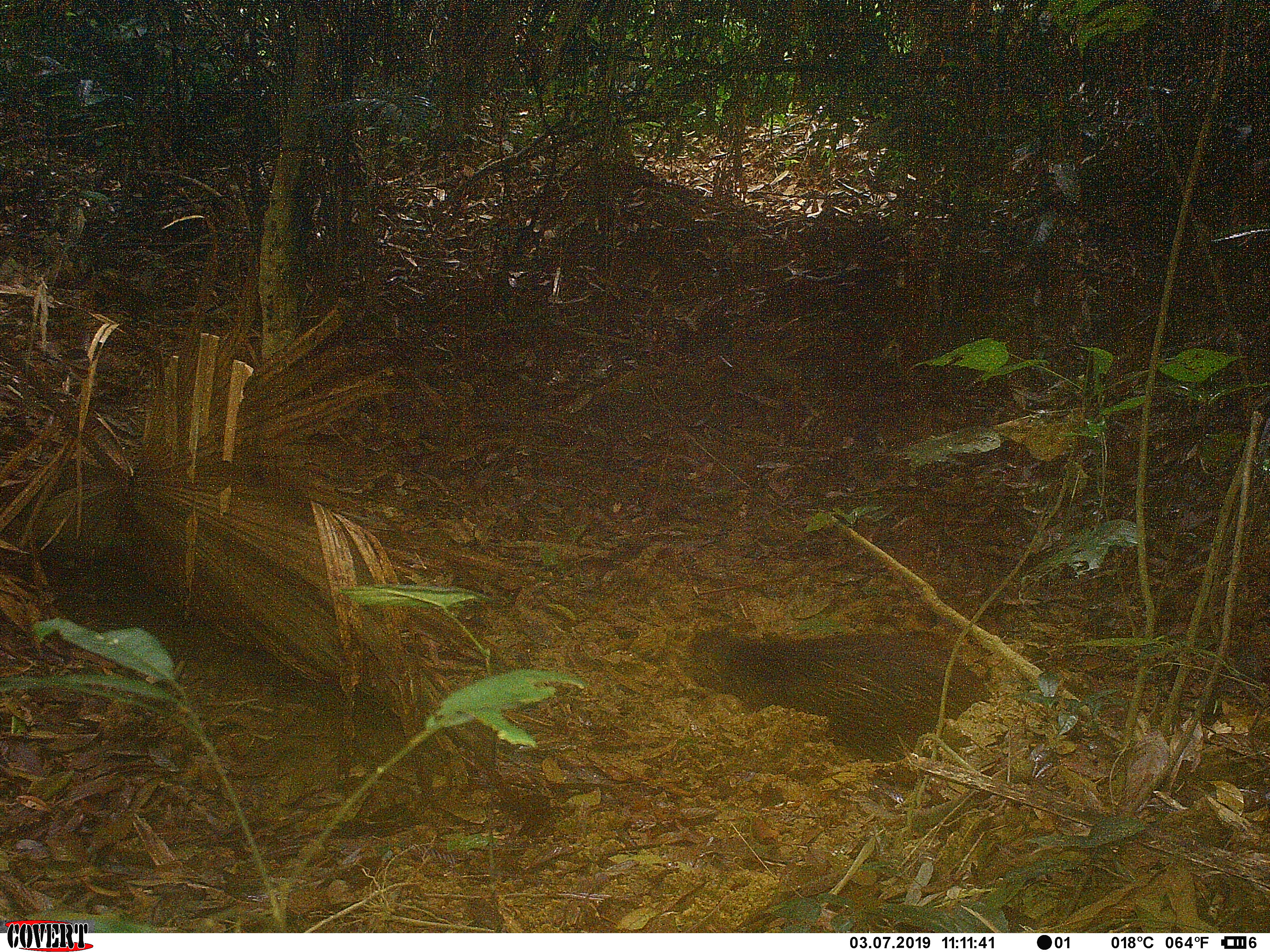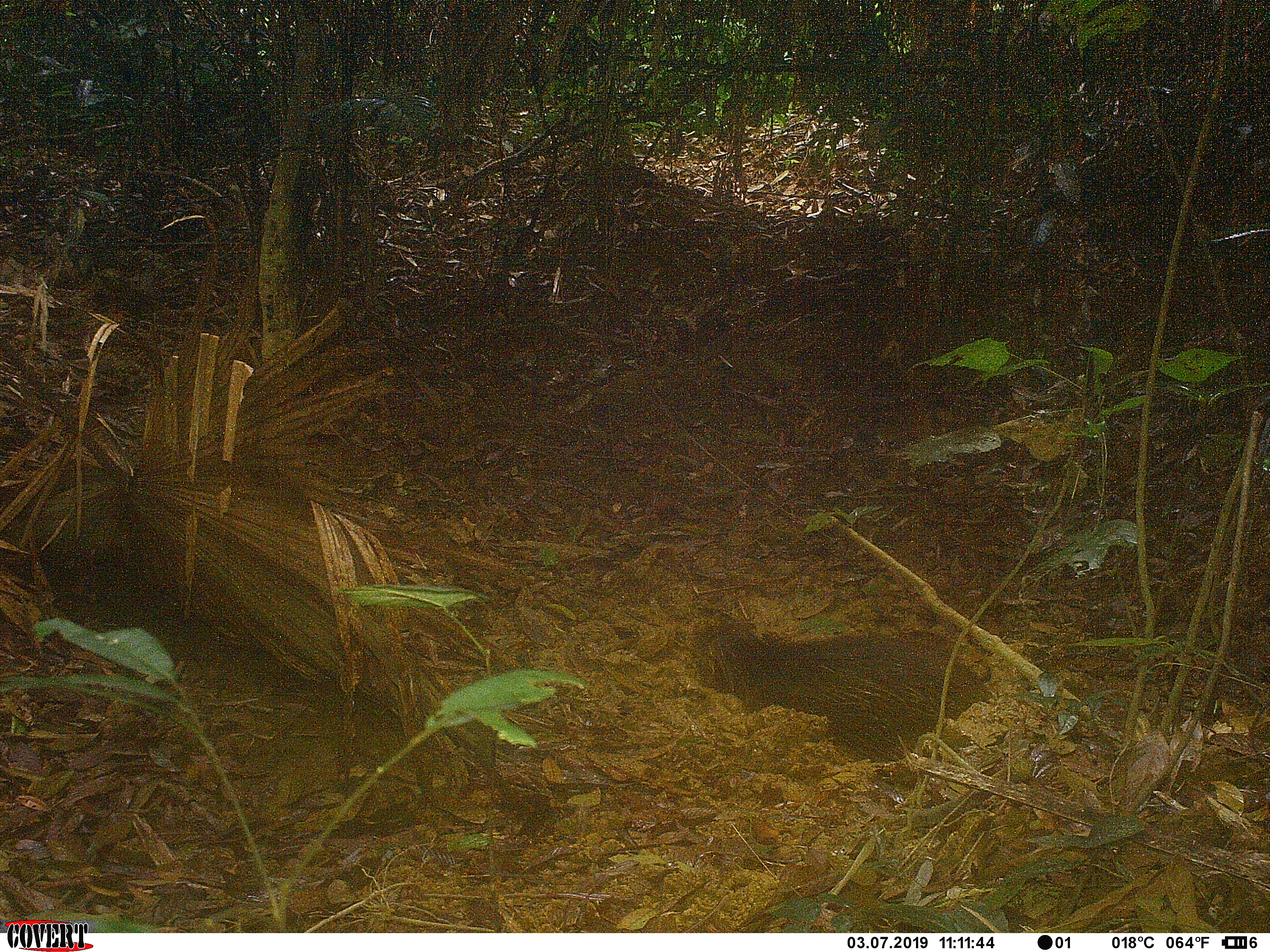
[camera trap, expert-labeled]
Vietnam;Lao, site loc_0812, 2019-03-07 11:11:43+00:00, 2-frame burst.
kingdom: Animalia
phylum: Chordata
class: Mammalia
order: Artiodactyla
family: Suidae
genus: Sus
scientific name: Sus scrofa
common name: eurasian wild pig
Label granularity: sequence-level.